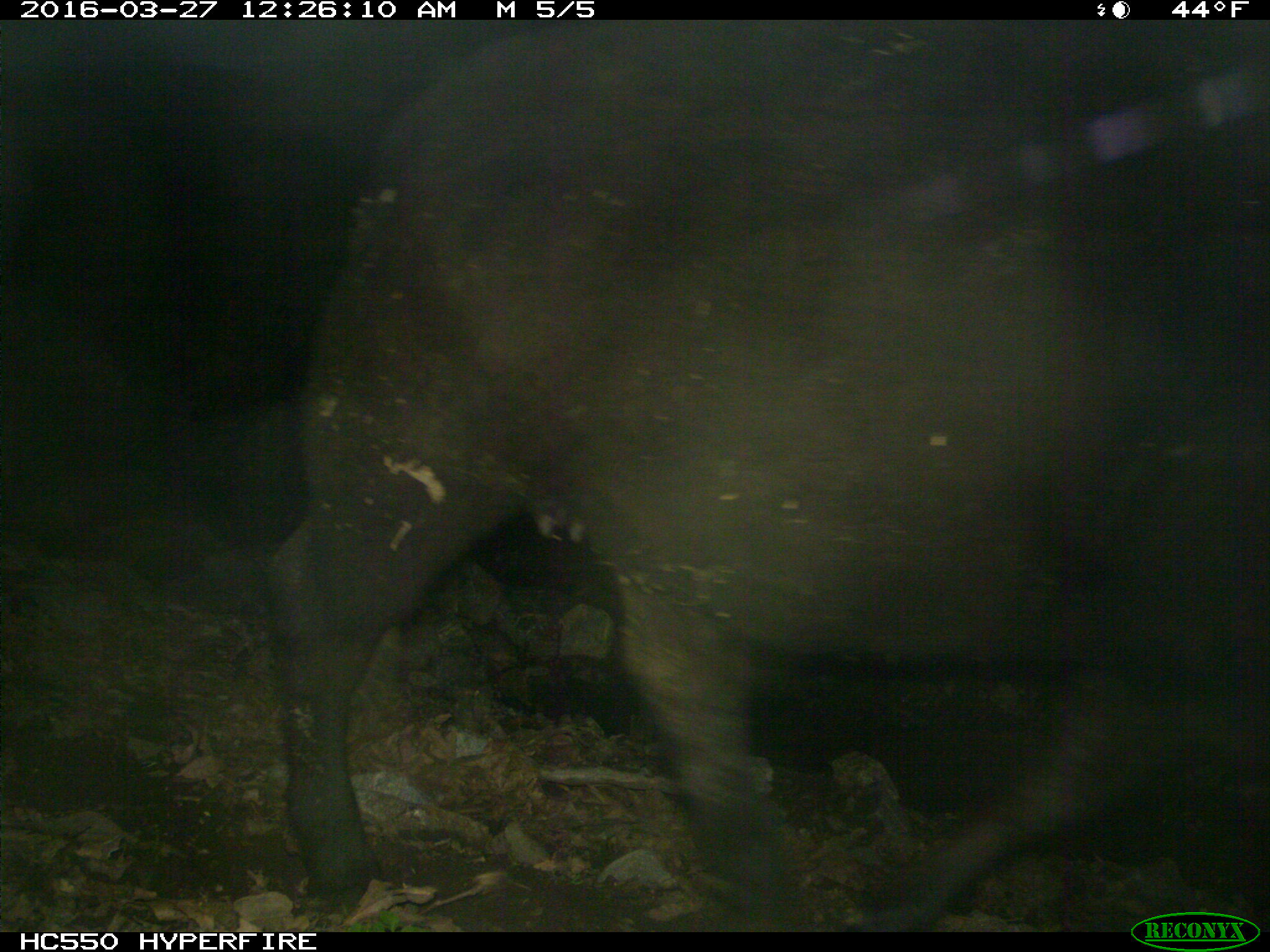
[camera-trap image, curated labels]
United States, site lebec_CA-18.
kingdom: Animalia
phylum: Chordata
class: Mammalia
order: Artiodactyla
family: Bovidae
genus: Bos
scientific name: Bos taurus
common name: domestic cow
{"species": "Bos taurus (domestic cow)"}